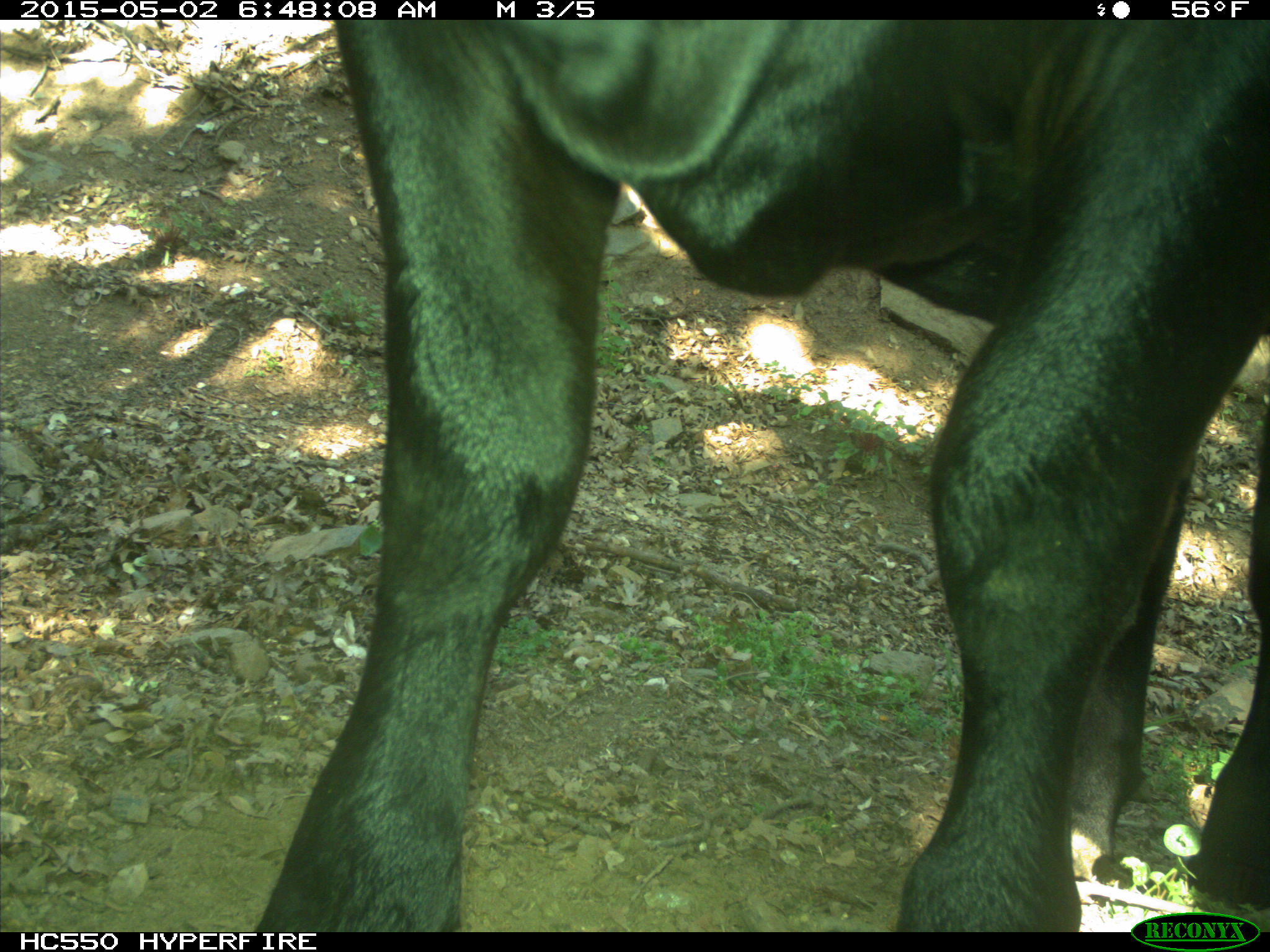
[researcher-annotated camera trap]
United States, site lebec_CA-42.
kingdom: Animalia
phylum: Chordata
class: Mammalia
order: Artiodactyla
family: Bovidae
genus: Bos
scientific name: Bos taurus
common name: domestic cow